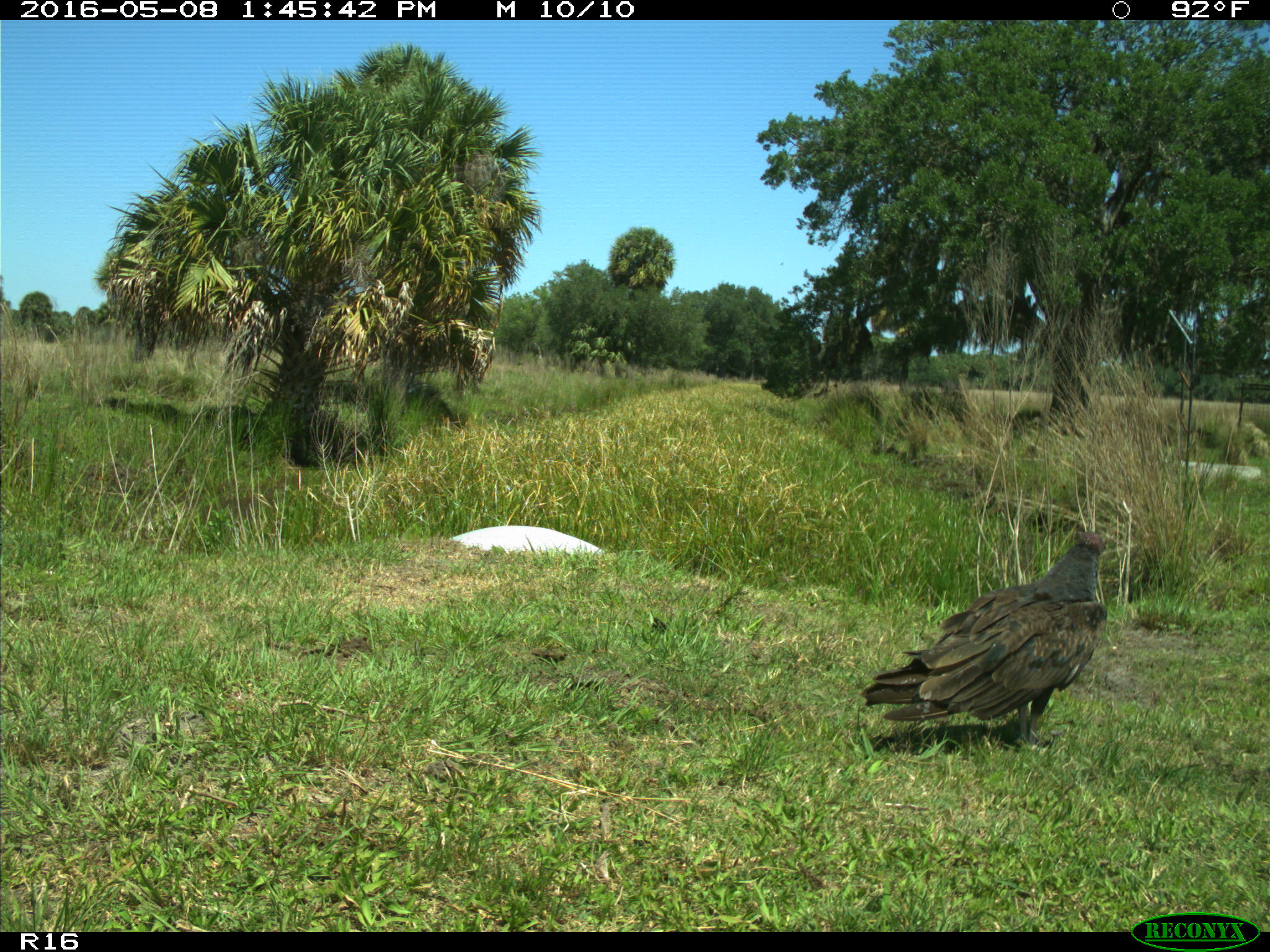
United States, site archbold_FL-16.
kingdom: Animalia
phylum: Chordata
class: Aves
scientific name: Aves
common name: birds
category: unidentified bird